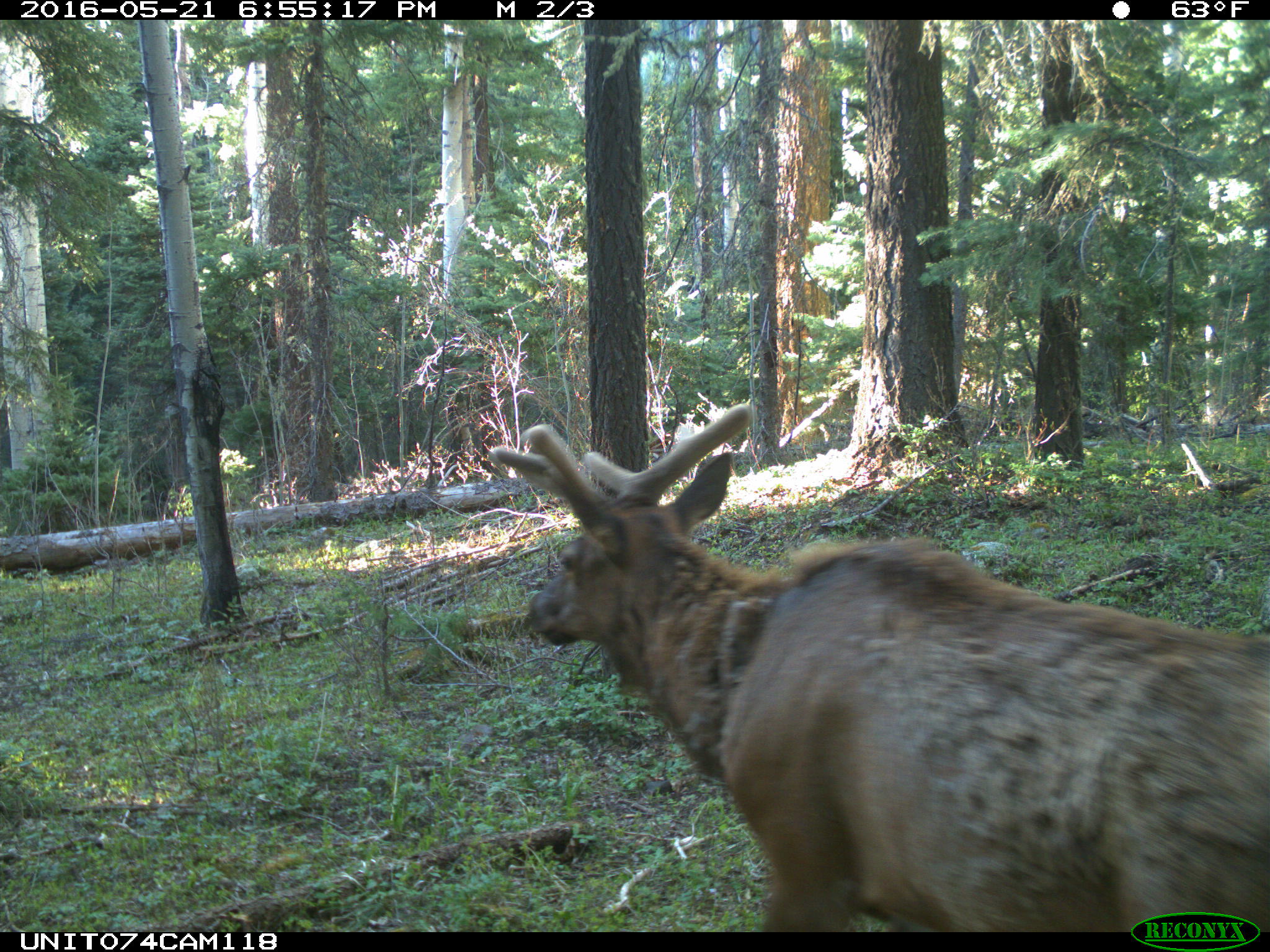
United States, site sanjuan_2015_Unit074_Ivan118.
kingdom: Animalia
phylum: Chordata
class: Mammalia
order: Artiodactyla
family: Cervidae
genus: Cervus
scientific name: Cervus elaphus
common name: red deer